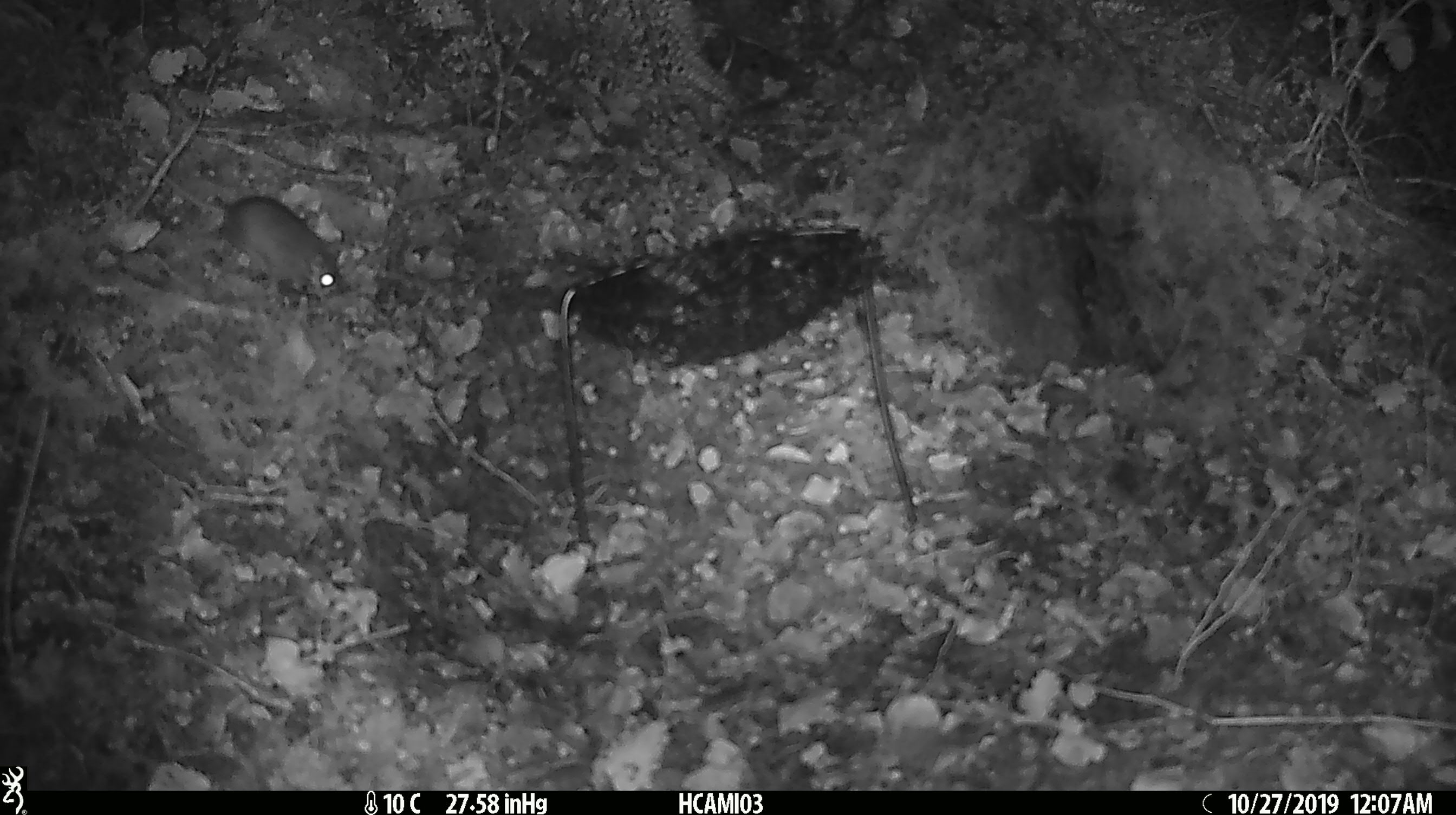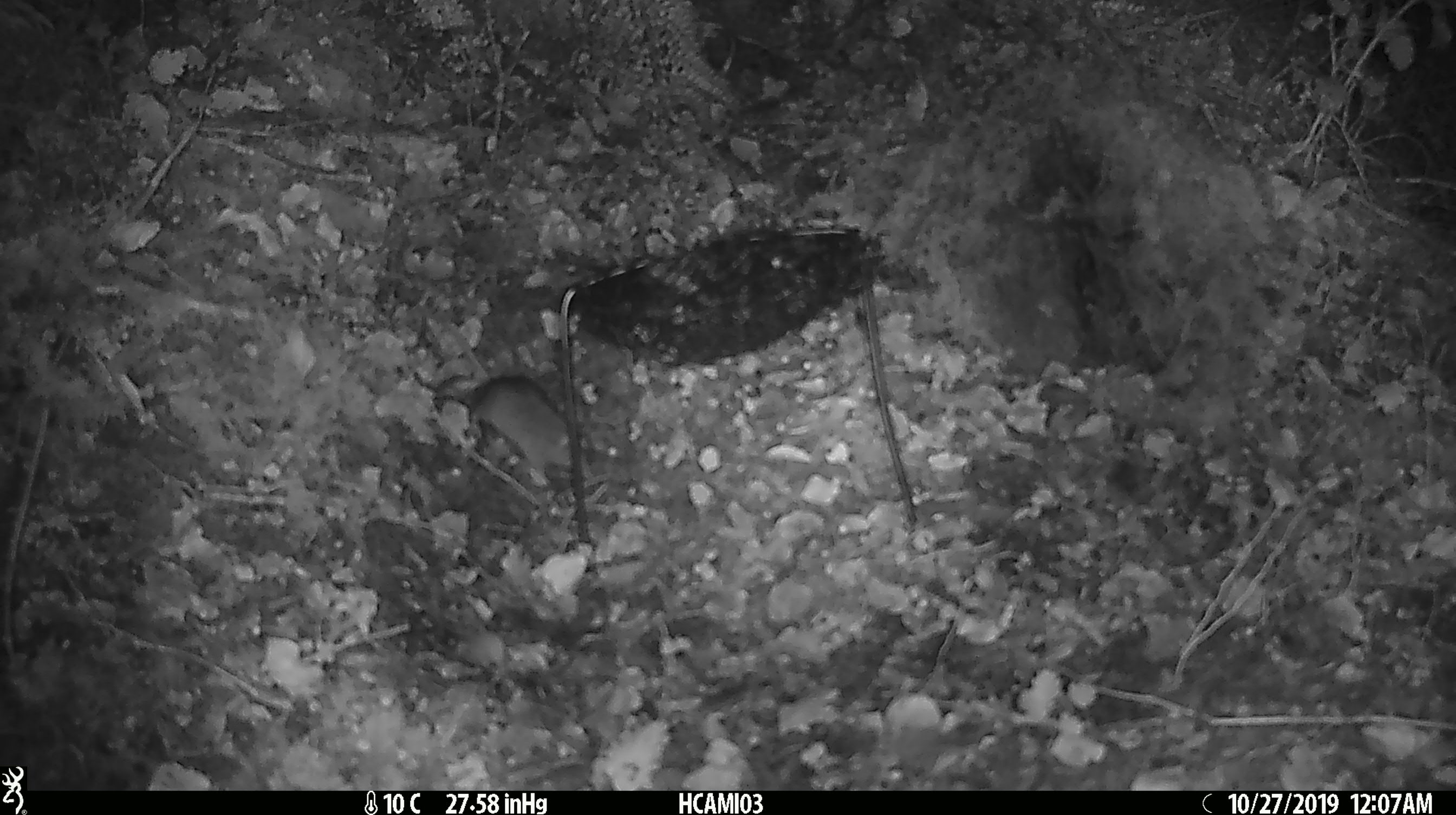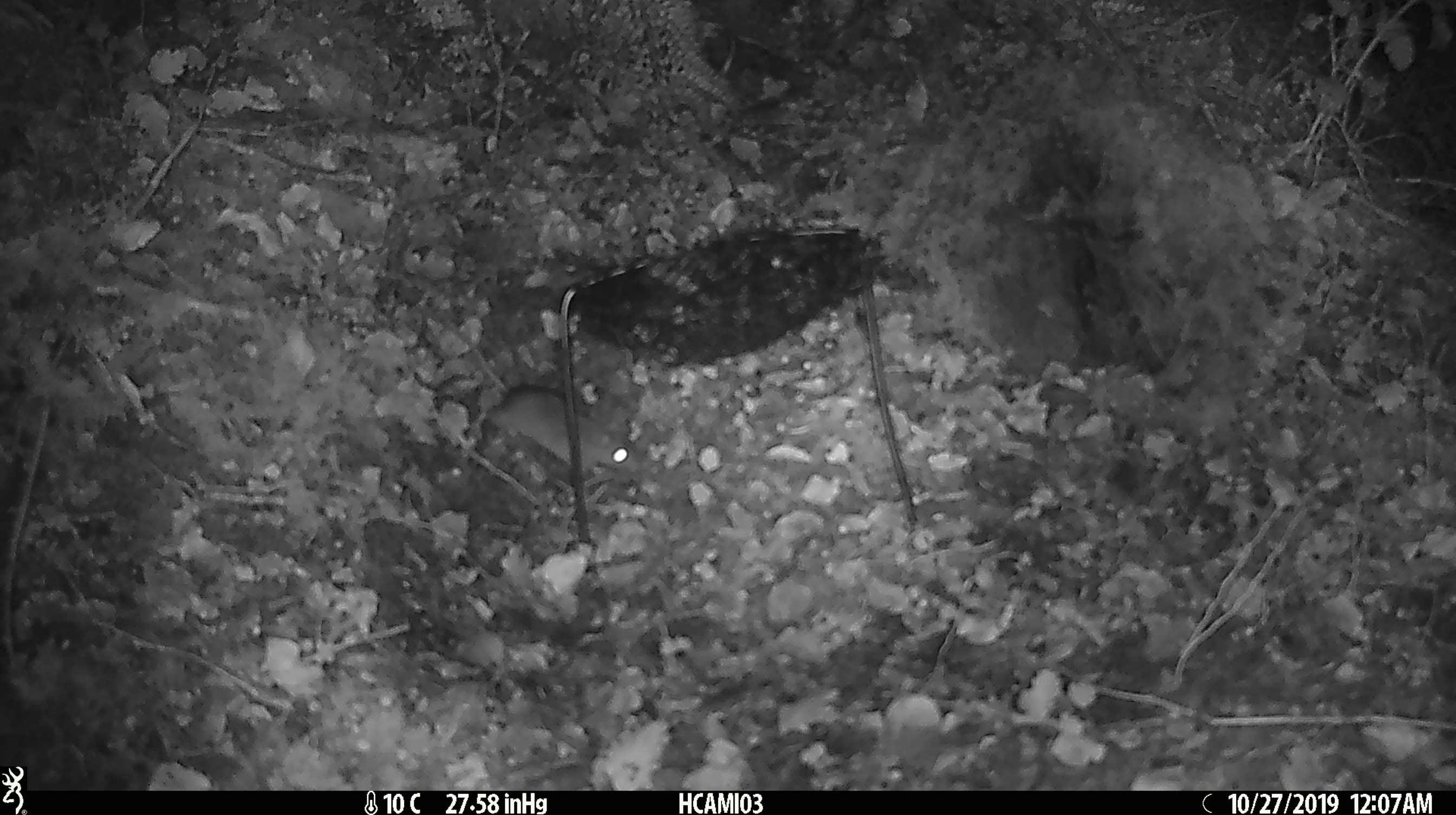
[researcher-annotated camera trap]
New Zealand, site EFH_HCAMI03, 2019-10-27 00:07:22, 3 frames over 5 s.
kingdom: Animalia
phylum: Chordata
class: Mammalia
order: Rodentia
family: Muridae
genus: Mus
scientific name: Mus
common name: mouse